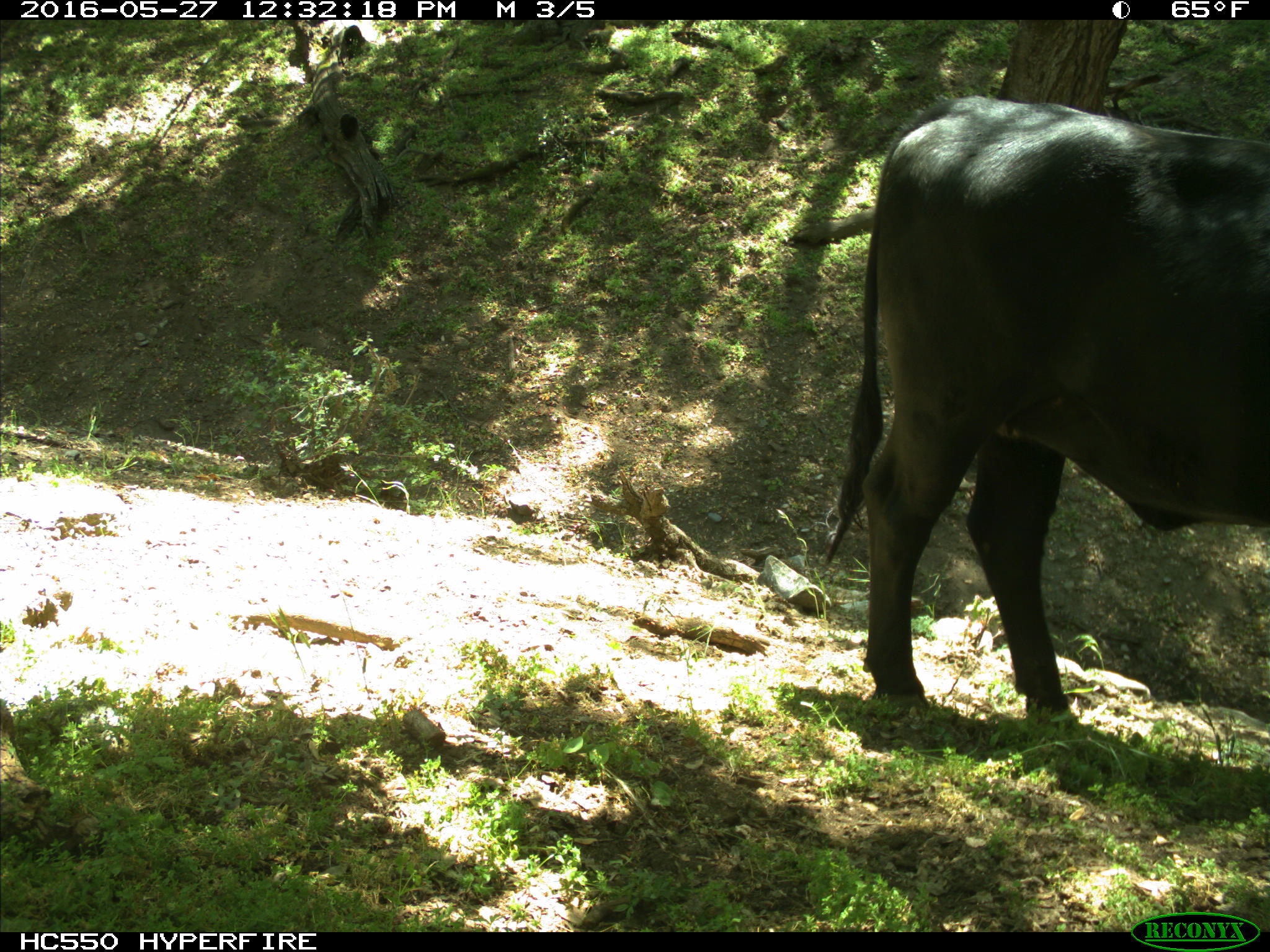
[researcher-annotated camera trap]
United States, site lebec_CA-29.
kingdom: Animalia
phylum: Chordata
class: Mammalia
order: Artiodactyla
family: Bovidae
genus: Bos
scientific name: Bos taurus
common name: domestic cow